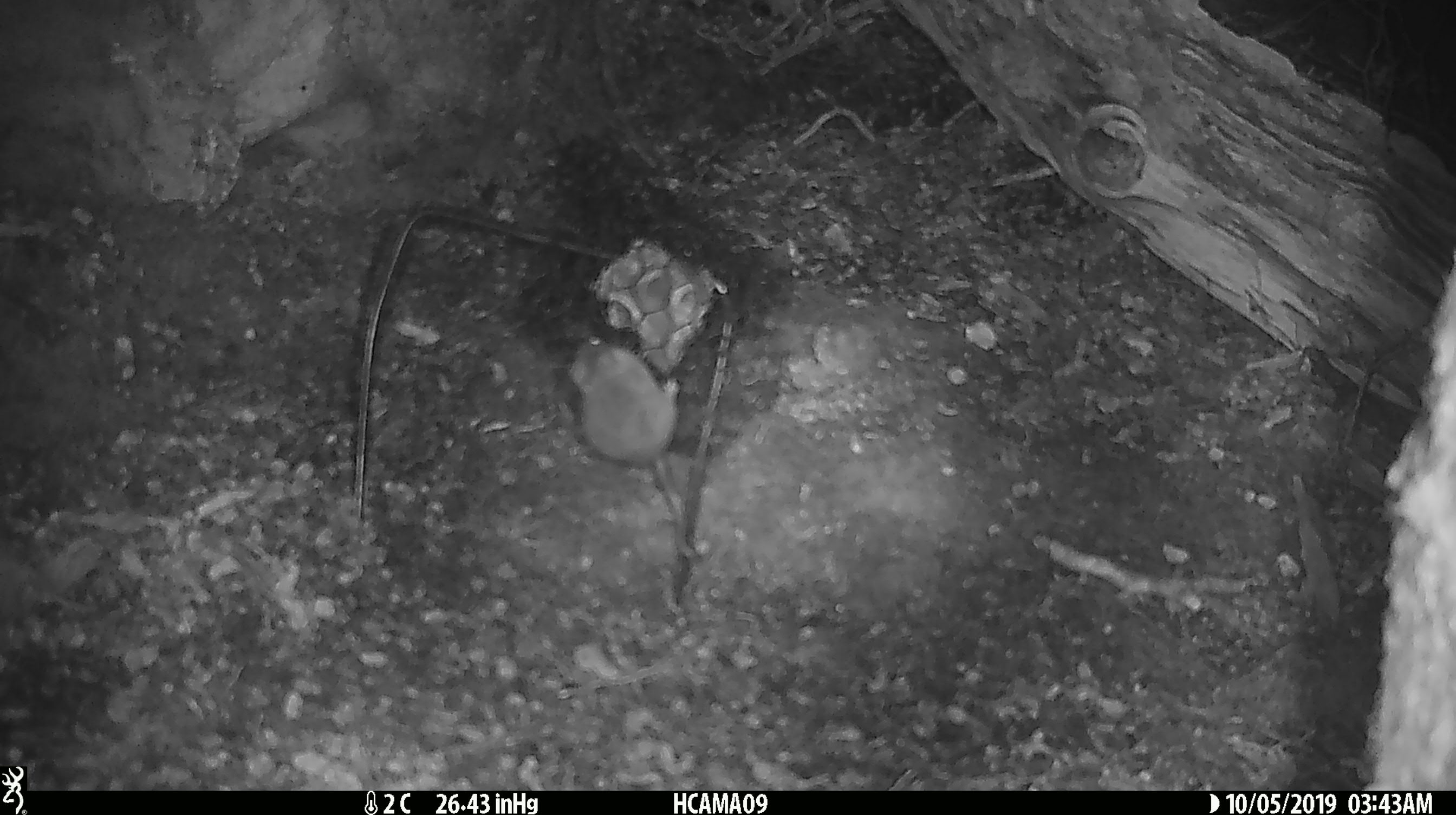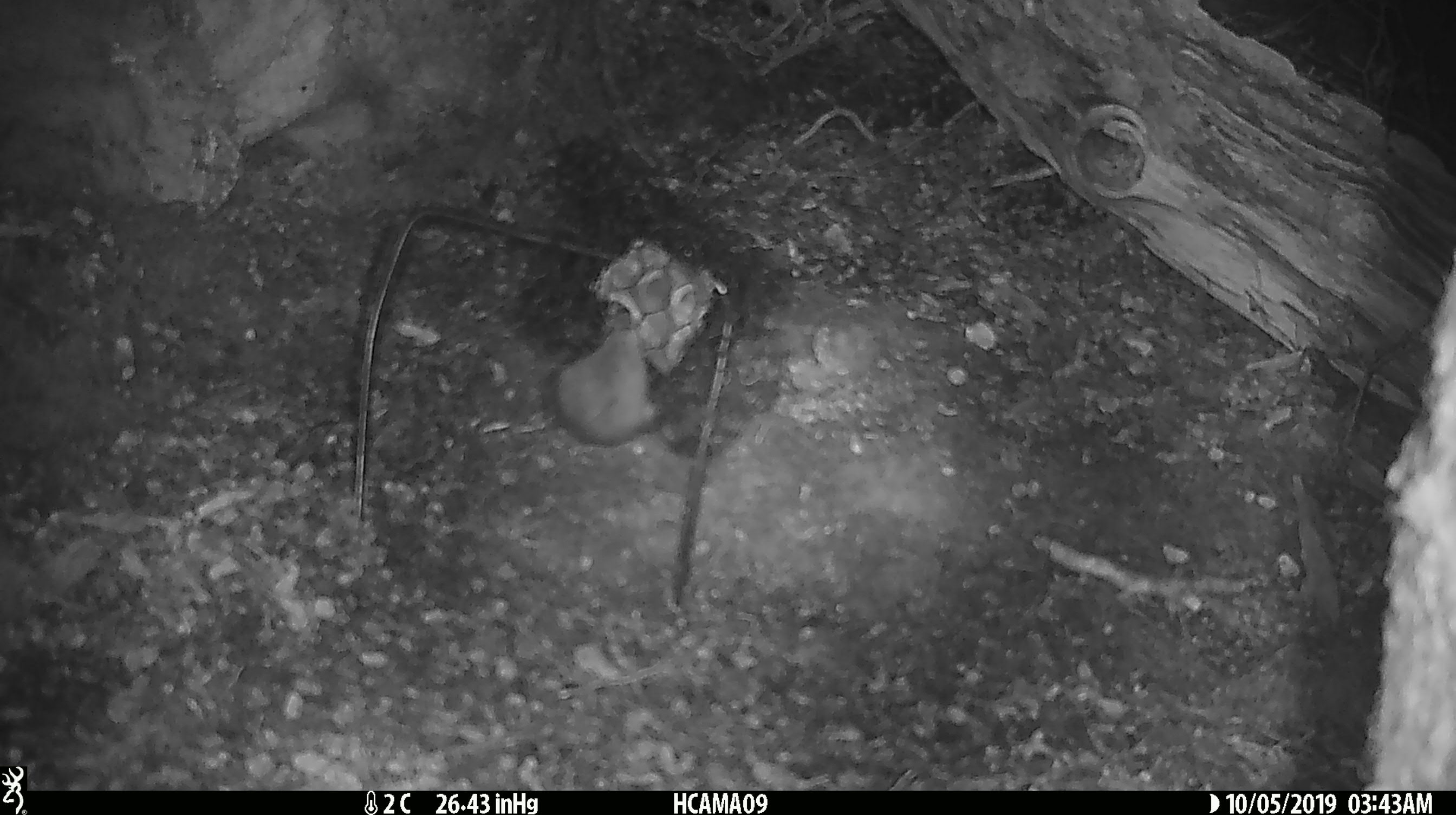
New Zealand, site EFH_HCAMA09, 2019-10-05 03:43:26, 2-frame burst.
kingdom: Animalia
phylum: Chordata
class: Mammalia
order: Rodentia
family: Muridae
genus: Mus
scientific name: Mus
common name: mouse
Mouse (Mus).